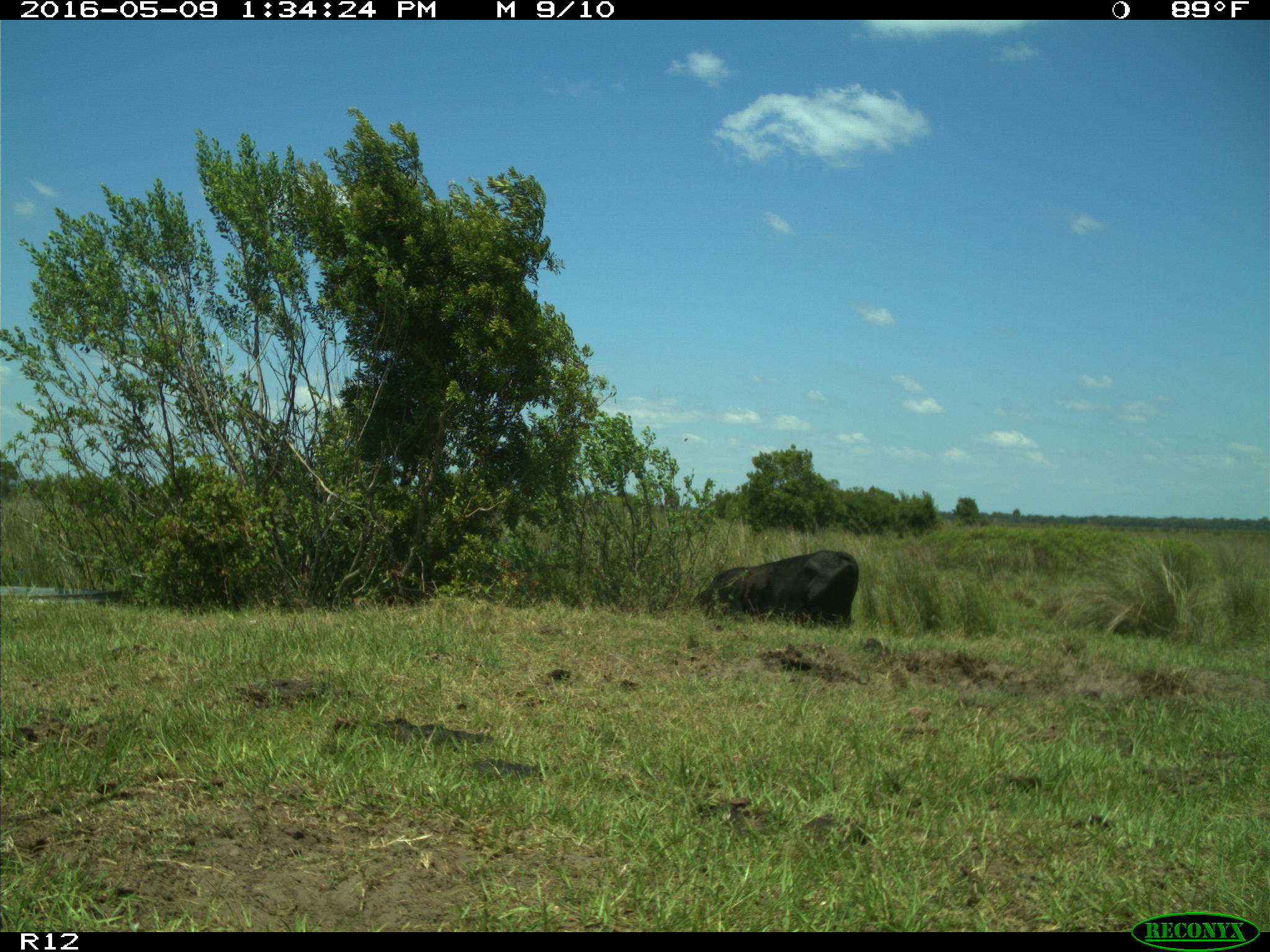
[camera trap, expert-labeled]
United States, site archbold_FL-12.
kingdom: Animalia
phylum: Chordata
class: Mammalia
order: Artiodactyla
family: Bovidae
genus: Bos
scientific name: Bos taurus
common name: domestic cow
Bos taurus (domestic cow).